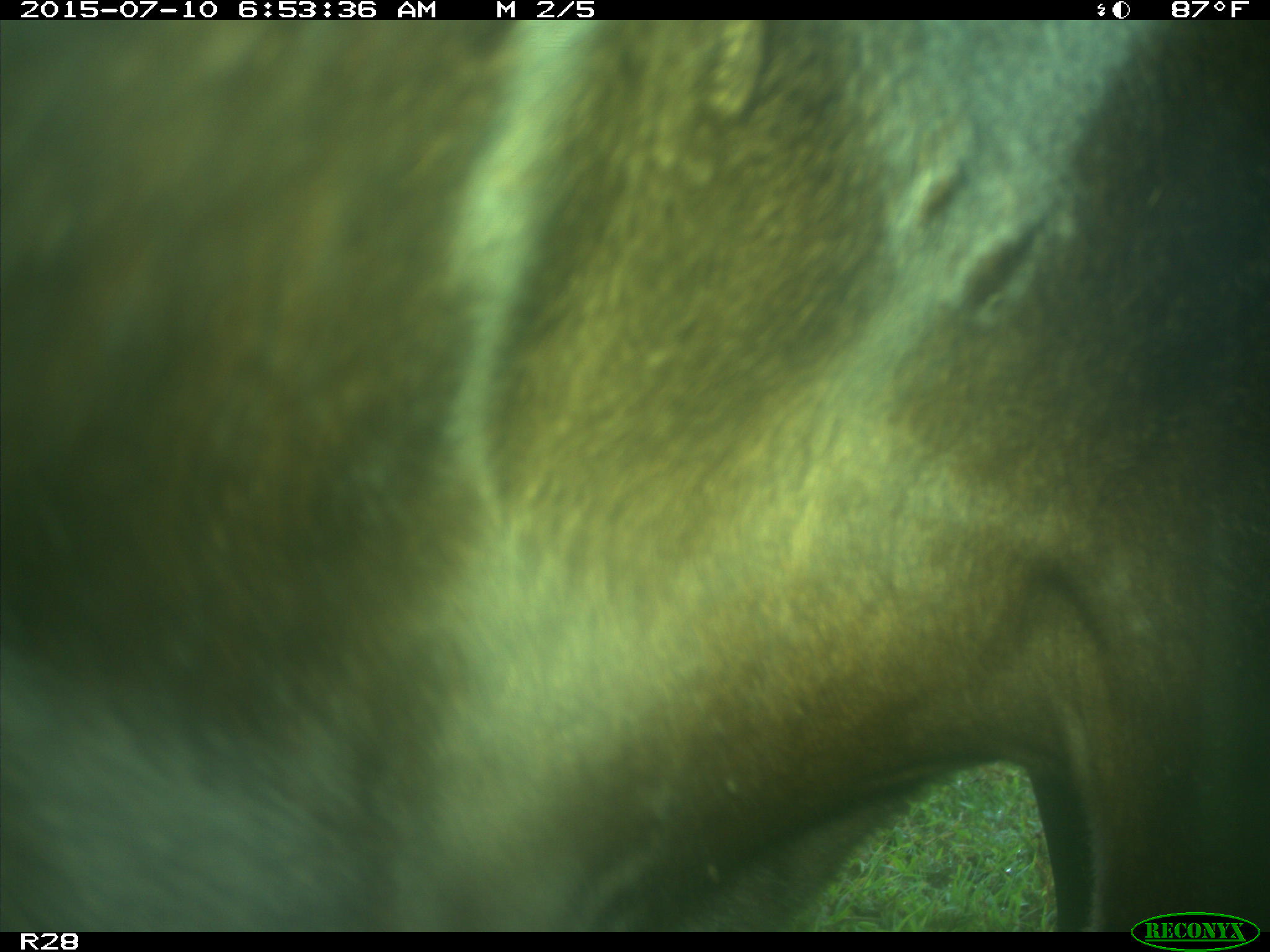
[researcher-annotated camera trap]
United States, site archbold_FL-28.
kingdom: Animalia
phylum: Chordata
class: Mammalia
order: Artiodactyla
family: Bovidae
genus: Bos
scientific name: Bos taurus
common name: domestic cow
Bos taurus (domestic cow).